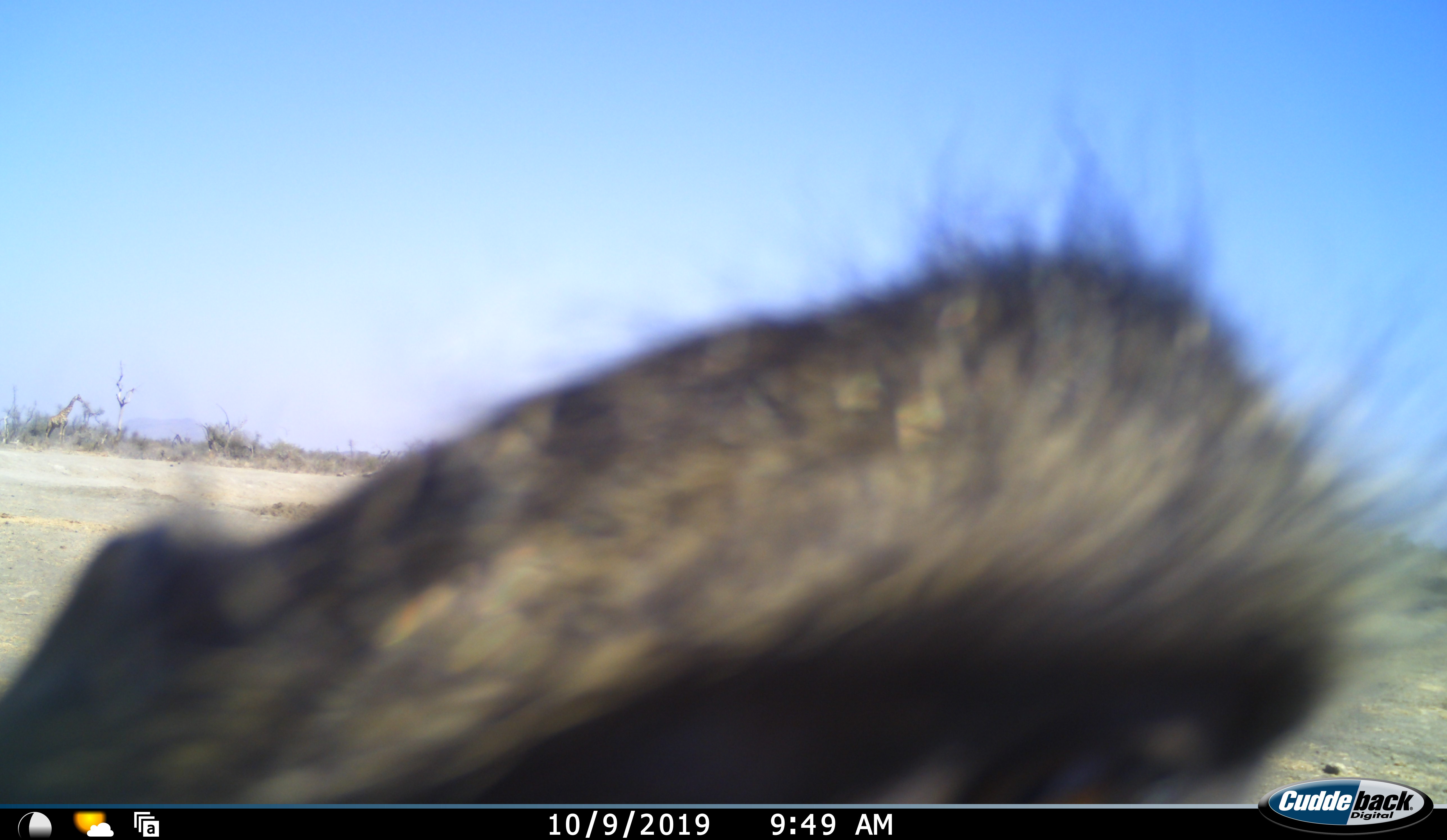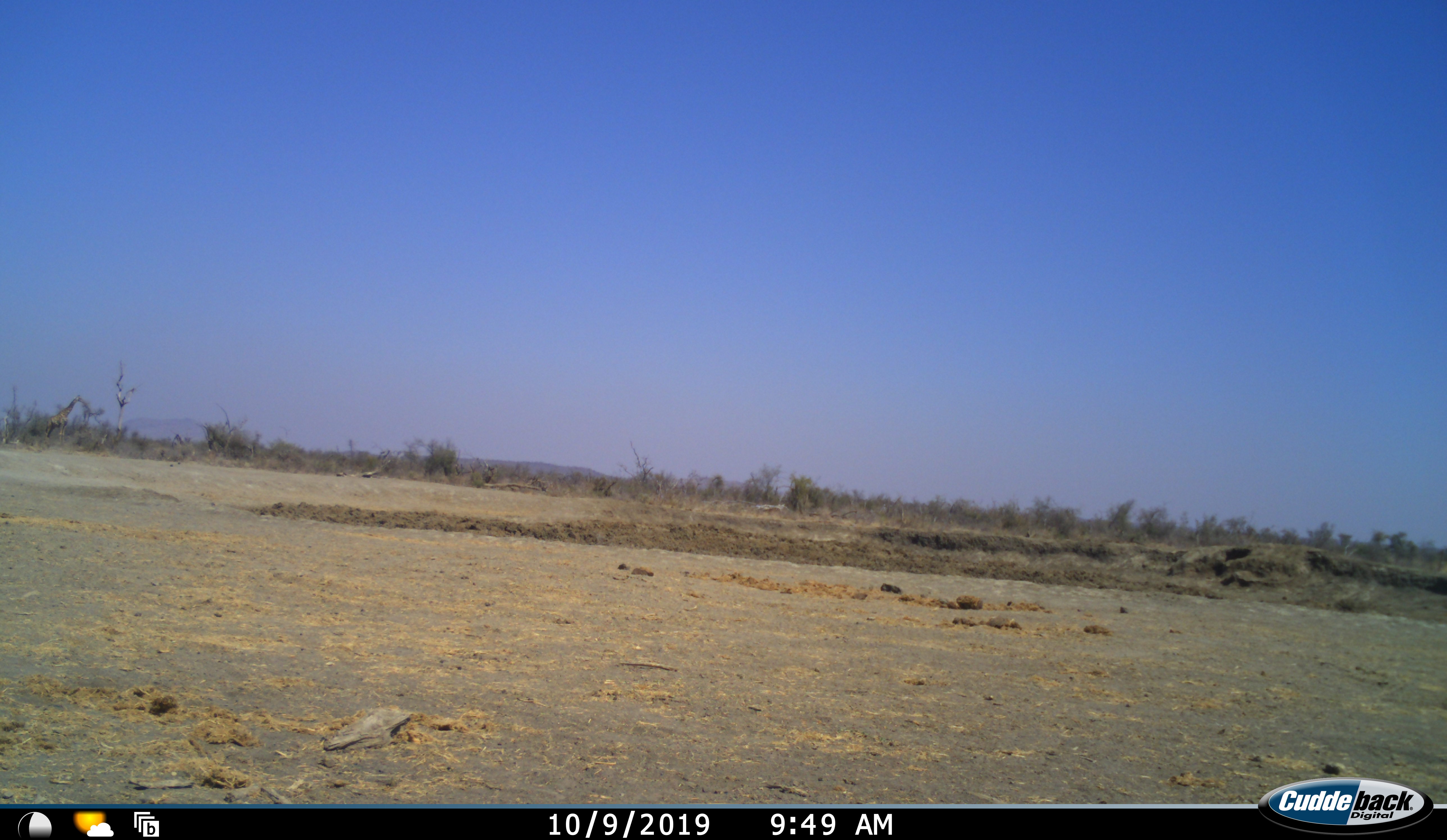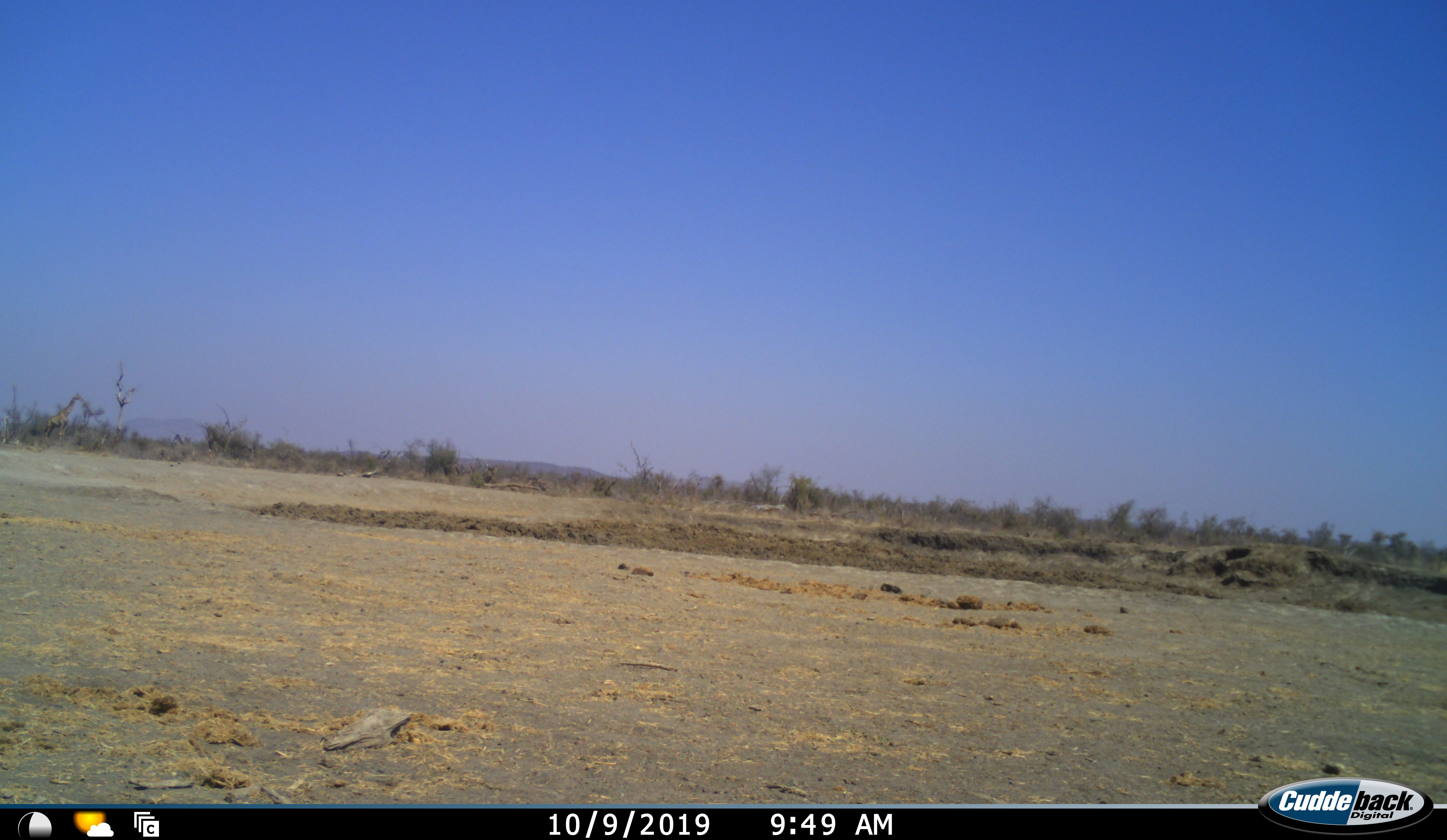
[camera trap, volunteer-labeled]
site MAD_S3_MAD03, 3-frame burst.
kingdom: Animalia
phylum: Chordata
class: Mammalia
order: Artiodactyla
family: Bovidae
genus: Connochaetes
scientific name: Connochaetes taurinus taurinus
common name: blue wildebeest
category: wildebeestblue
Wildebeestblue (blue wildebeest) (Connochaetes taurinus taurinus), count 1. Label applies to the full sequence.